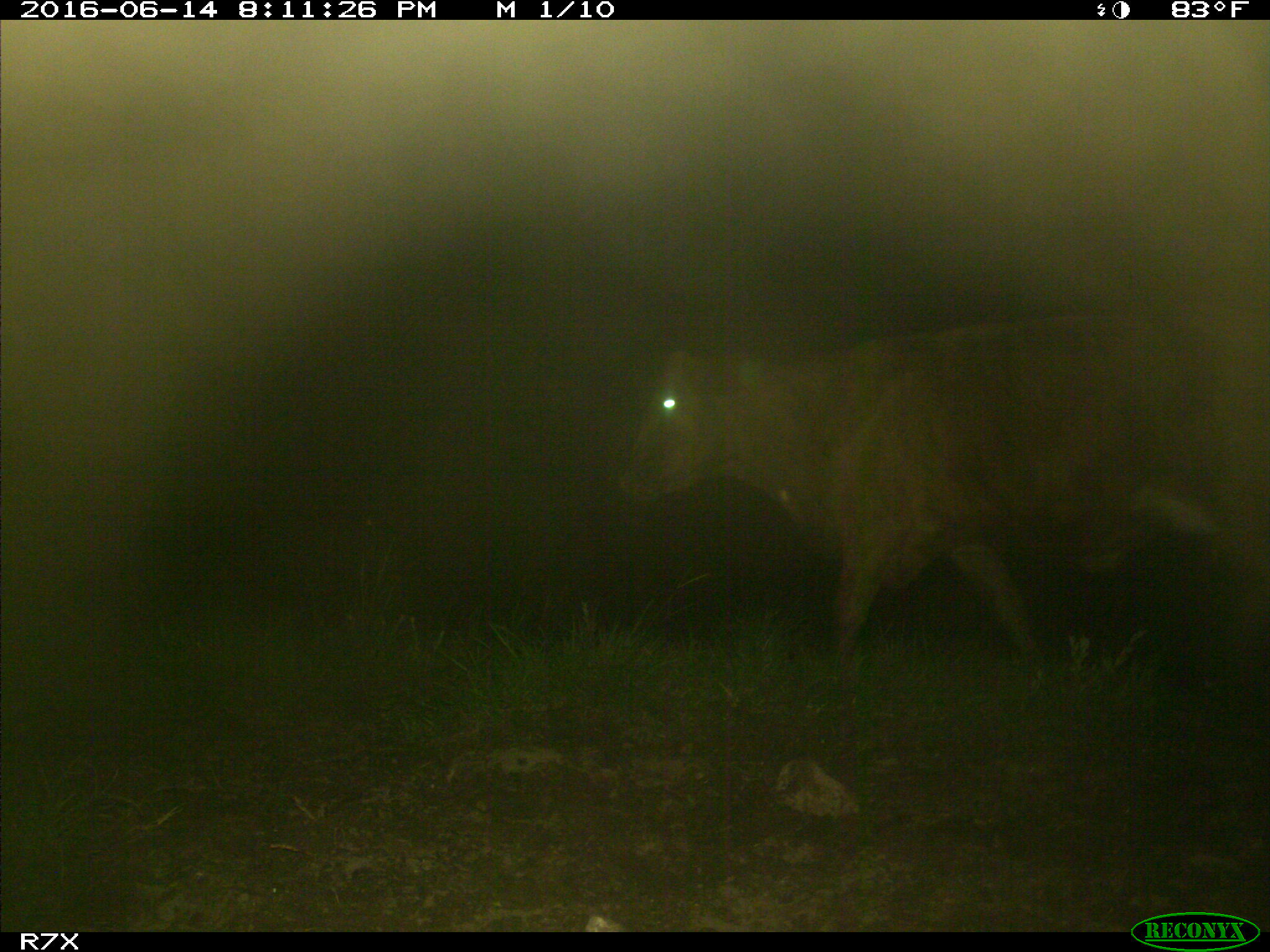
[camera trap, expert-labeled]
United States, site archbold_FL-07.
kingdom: Animalia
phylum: Chordata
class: Mammalia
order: Artiodactyla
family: Bovidae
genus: Bos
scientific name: Bos taurus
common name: domestic cow